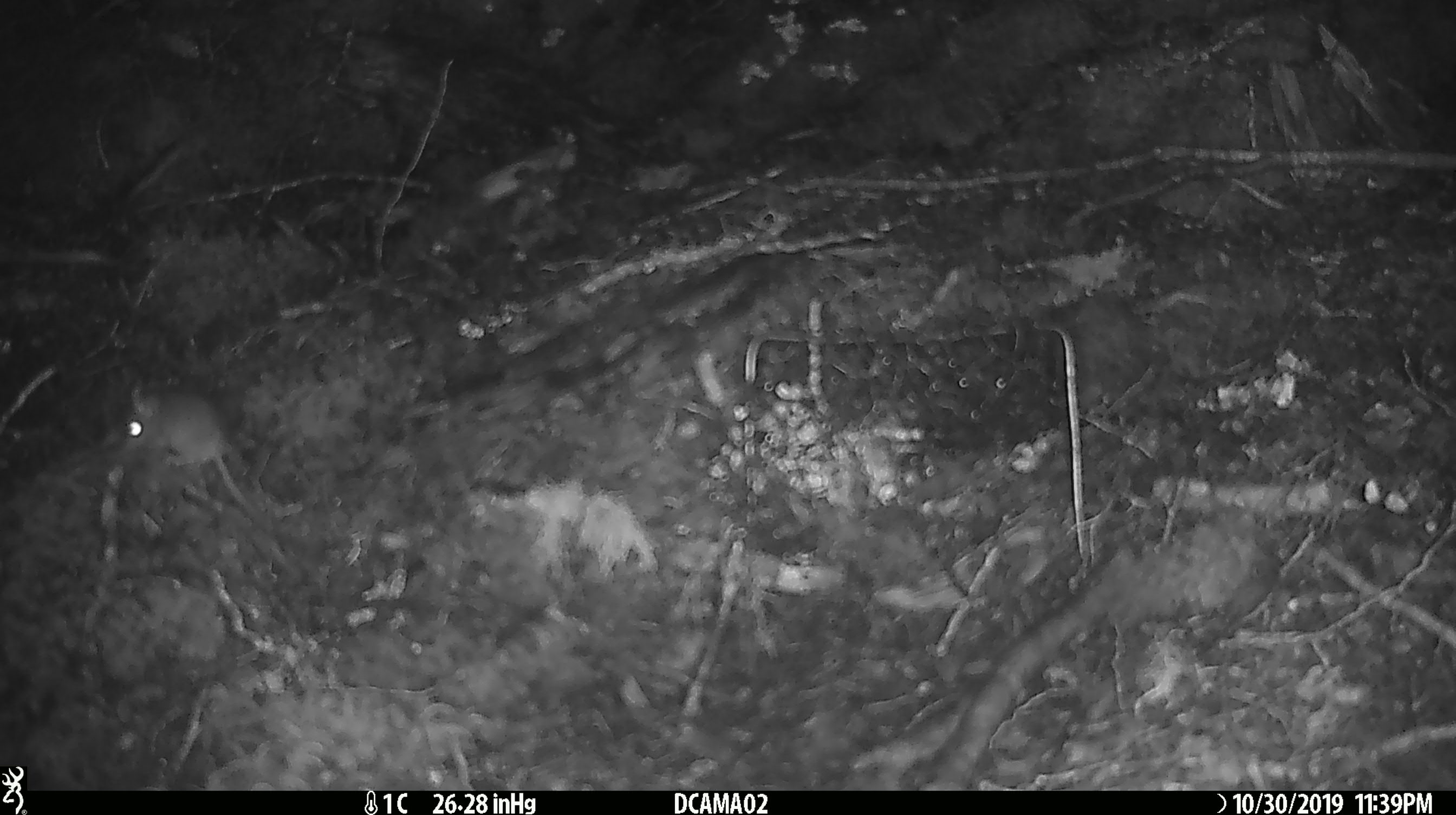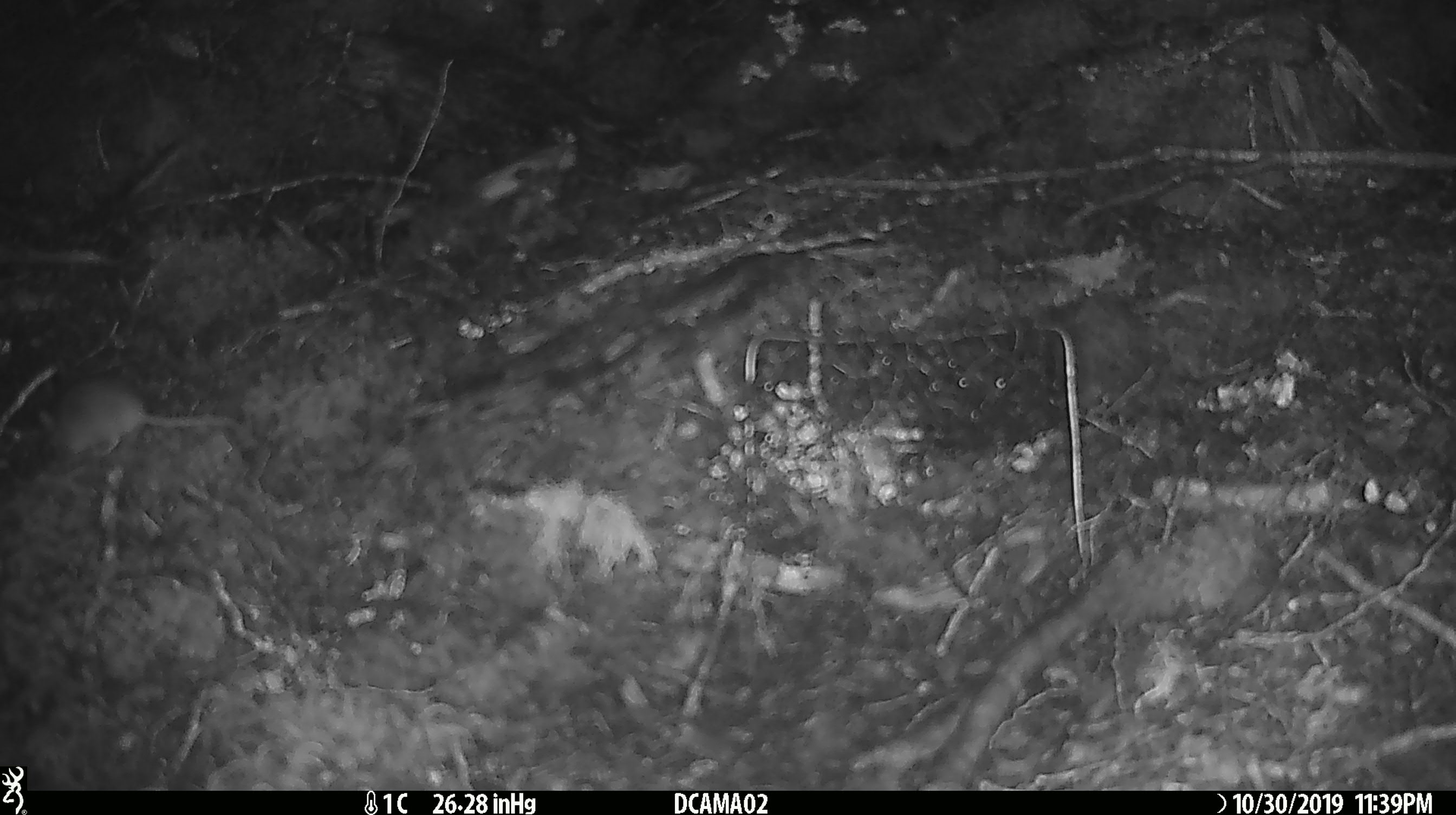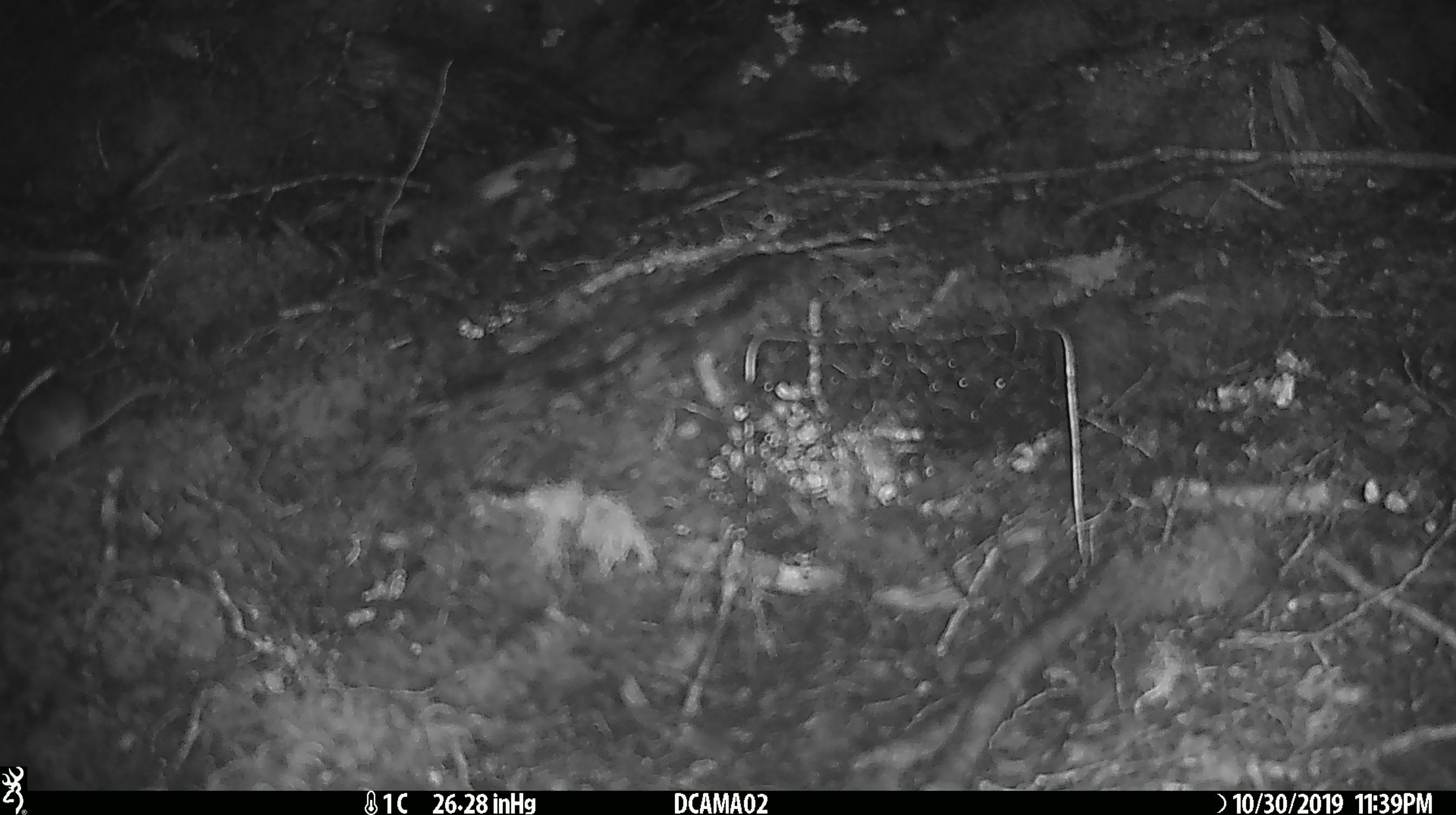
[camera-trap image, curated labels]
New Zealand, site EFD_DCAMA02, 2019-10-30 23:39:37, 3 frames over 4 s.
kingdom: Animalia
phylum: Chordata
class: Mammalia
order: Rodentia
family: Muridae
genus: Mus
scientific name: Mus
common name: mouse